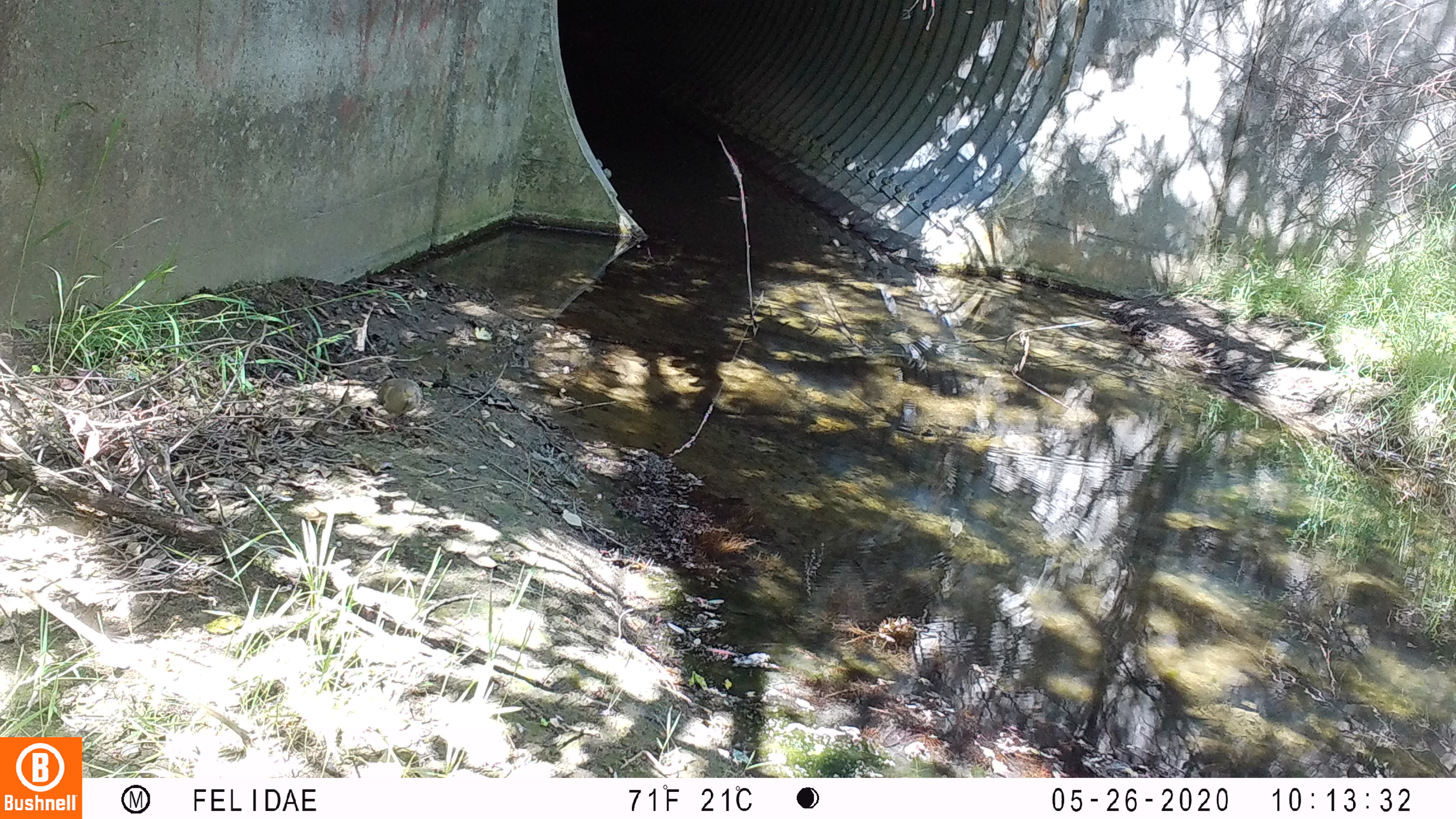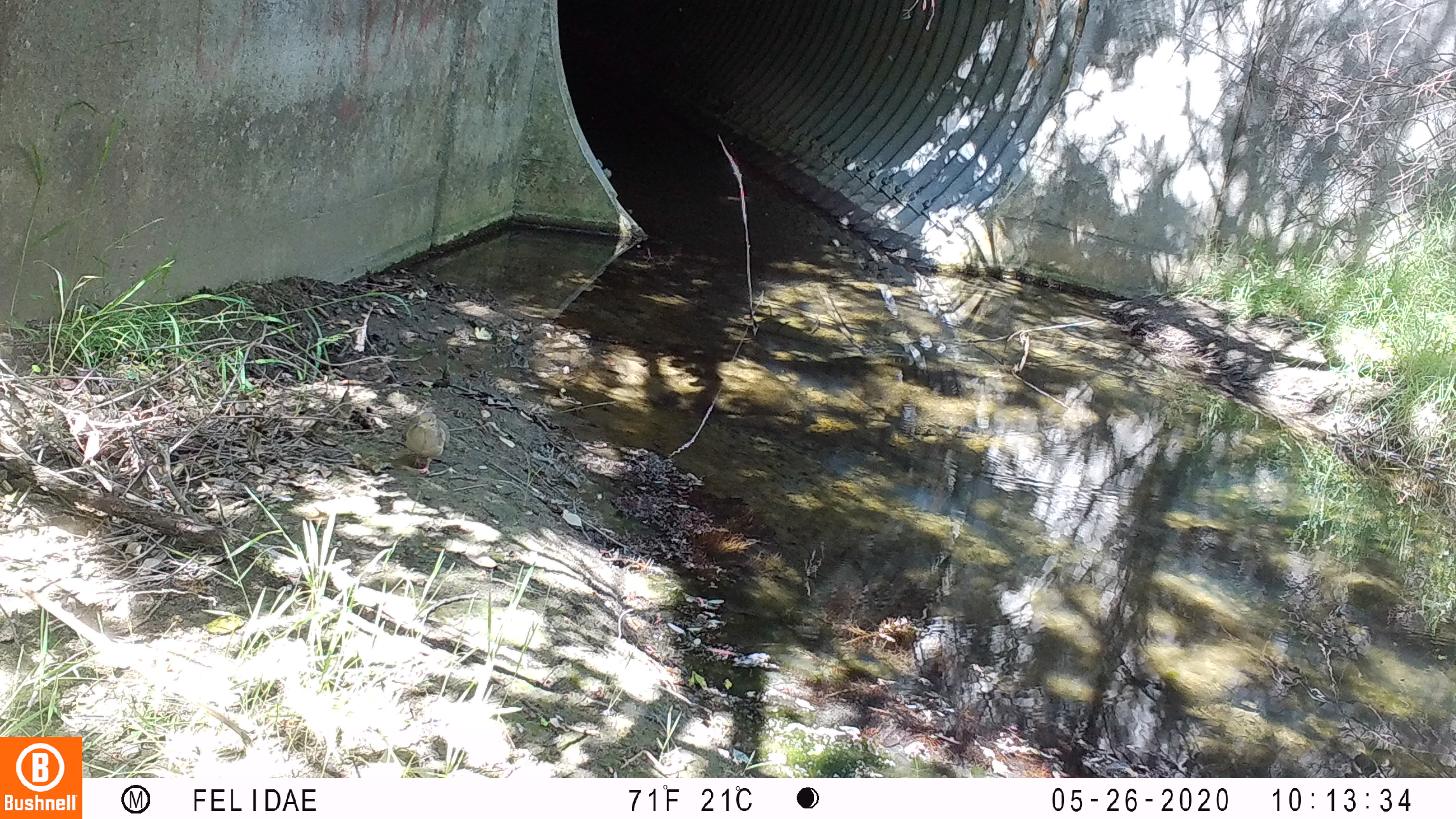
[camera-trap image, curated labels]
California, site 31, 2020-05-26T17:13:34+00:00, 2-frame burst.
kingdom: Animalia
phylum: Chordata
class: Aves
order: Columbiformes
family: Columbidae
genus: Zenaida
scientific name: Zenaida macroura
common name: mourning dove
Mourning dove (Zenaida macroura).